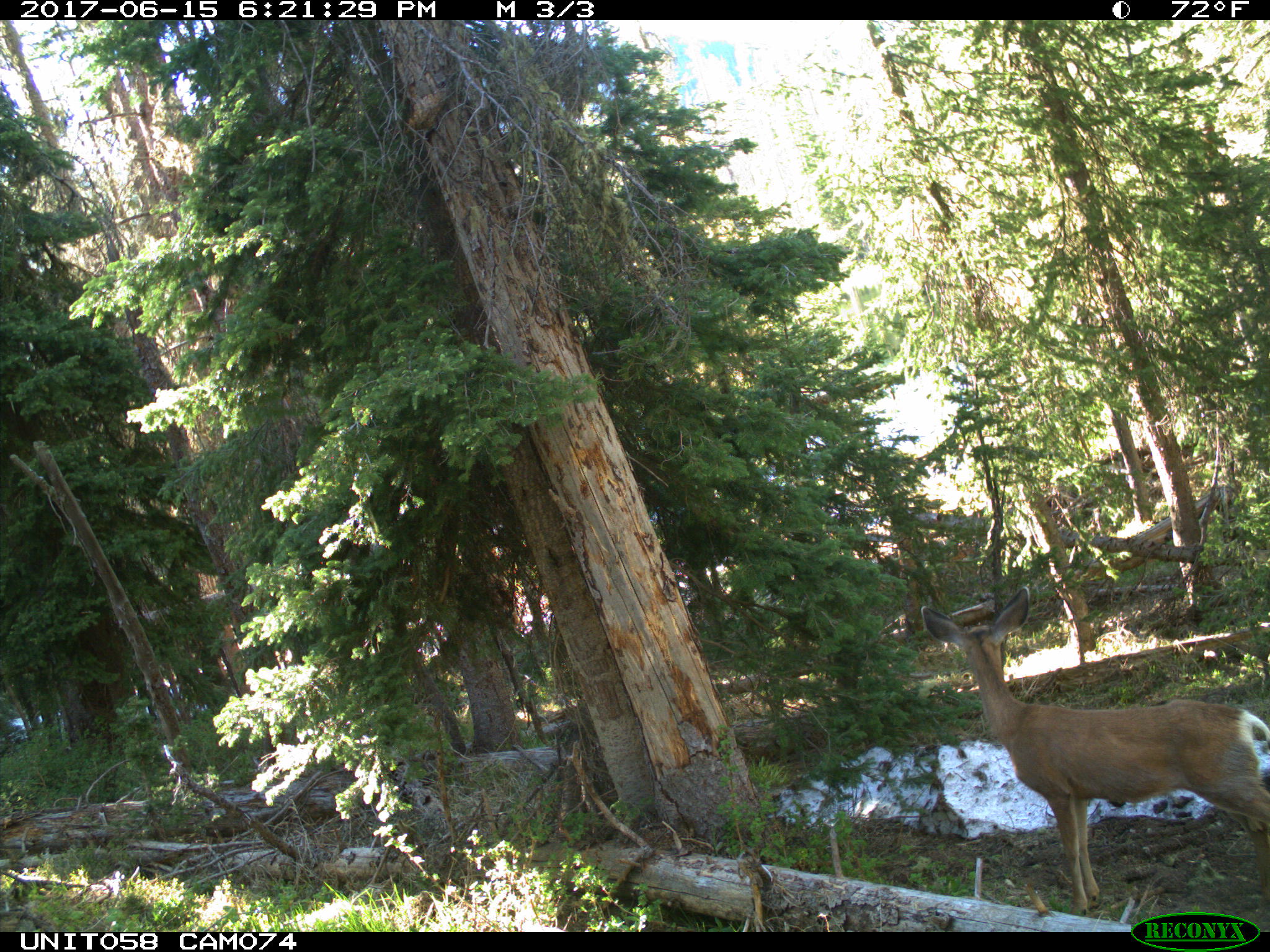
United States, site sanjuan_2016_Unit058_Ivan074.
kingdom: Animalia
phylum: Chordata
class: Mammalia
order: Artiodactyla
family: Cervidae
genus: Odocoileus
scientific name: Odocoileus hemionus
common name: mule deer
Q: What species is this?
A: Odocoileus hemionus (mule deer).